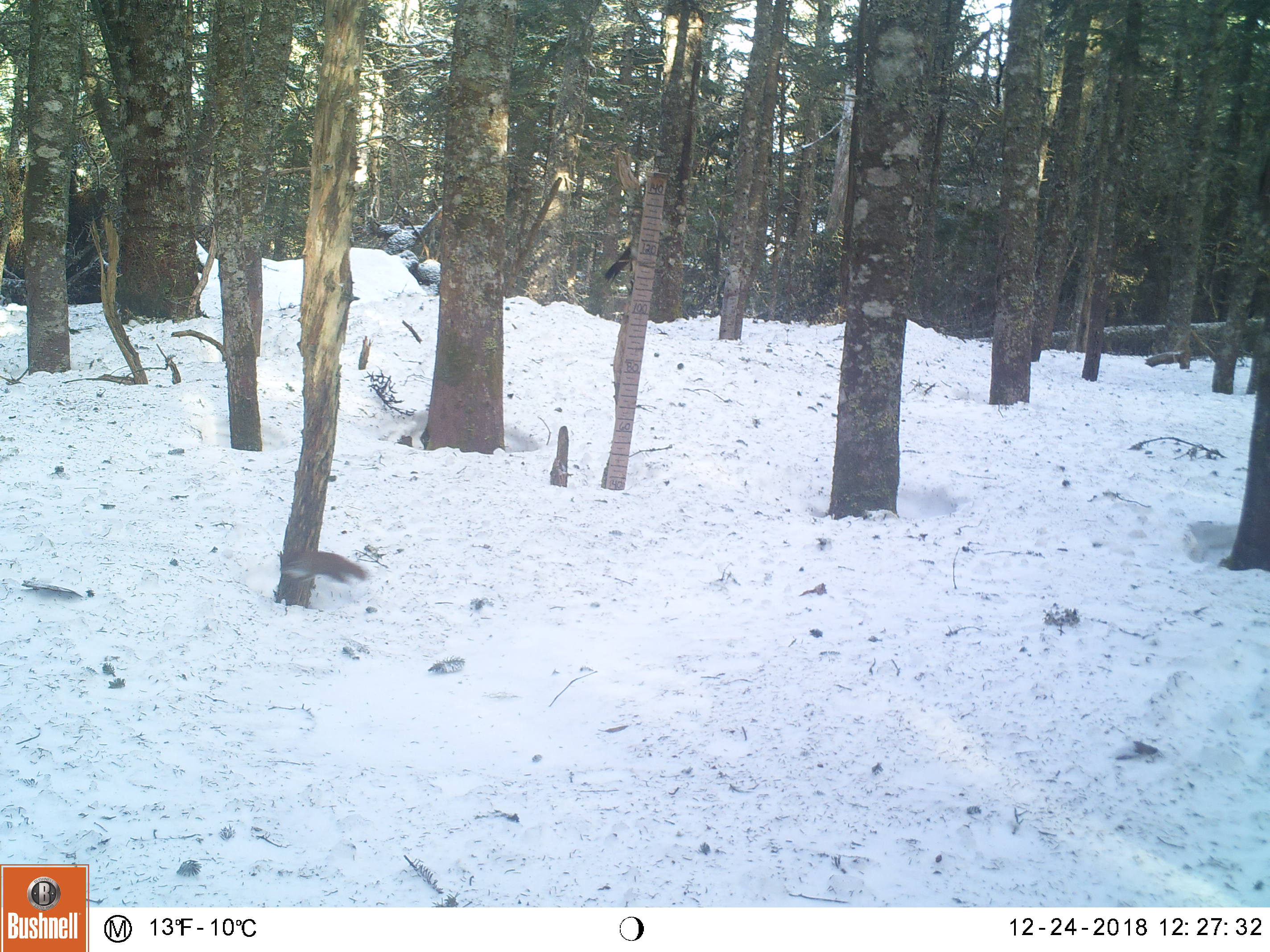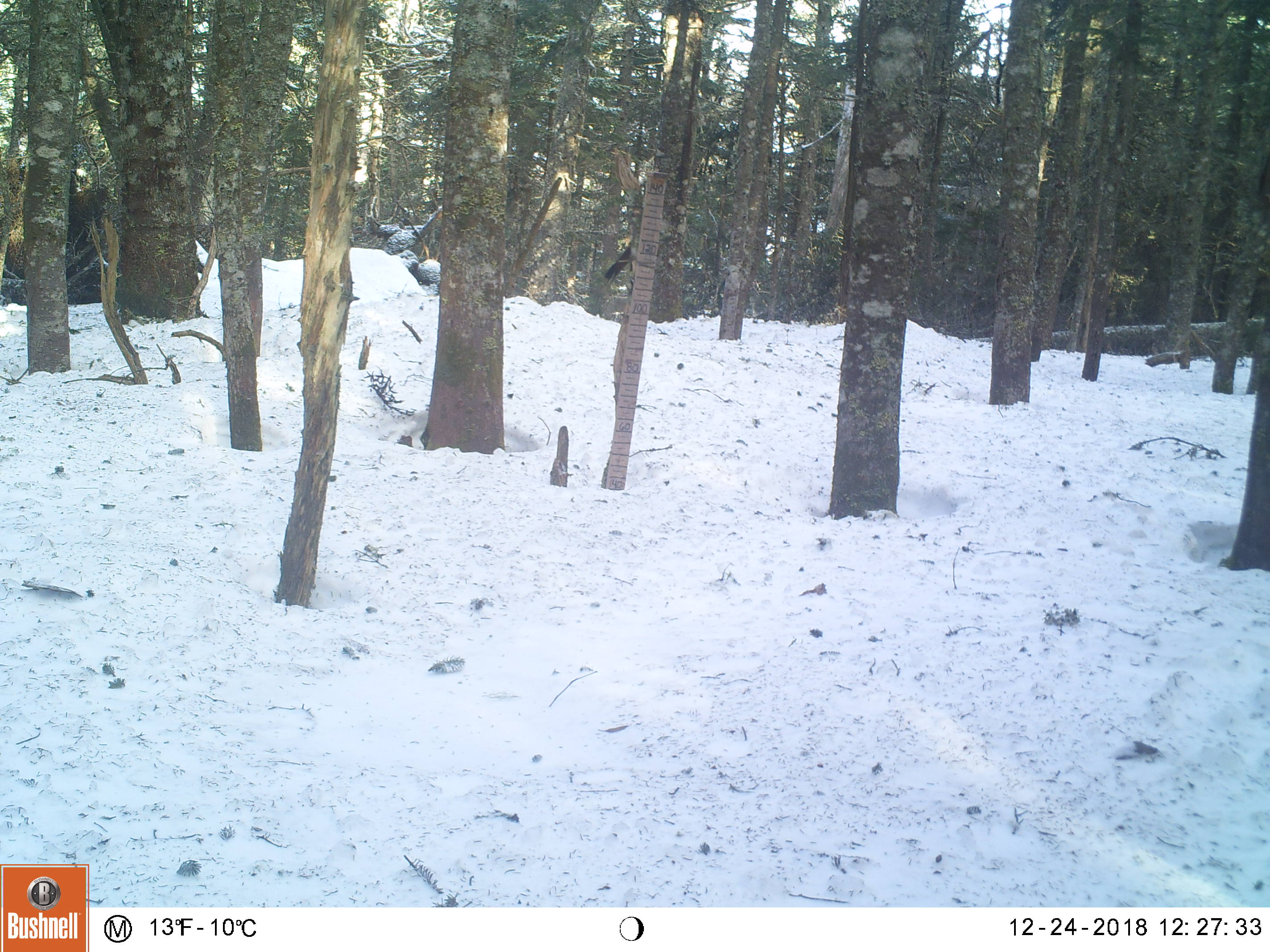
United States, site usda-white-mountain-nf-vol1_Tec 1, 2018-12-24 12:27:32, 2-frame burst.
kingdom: Animalia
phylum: Chordata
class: Mammalia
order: Rodentia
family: Sciuridae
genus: Tamiasciurus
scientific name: Tamiasciurus hudsonicus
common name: red squirrel